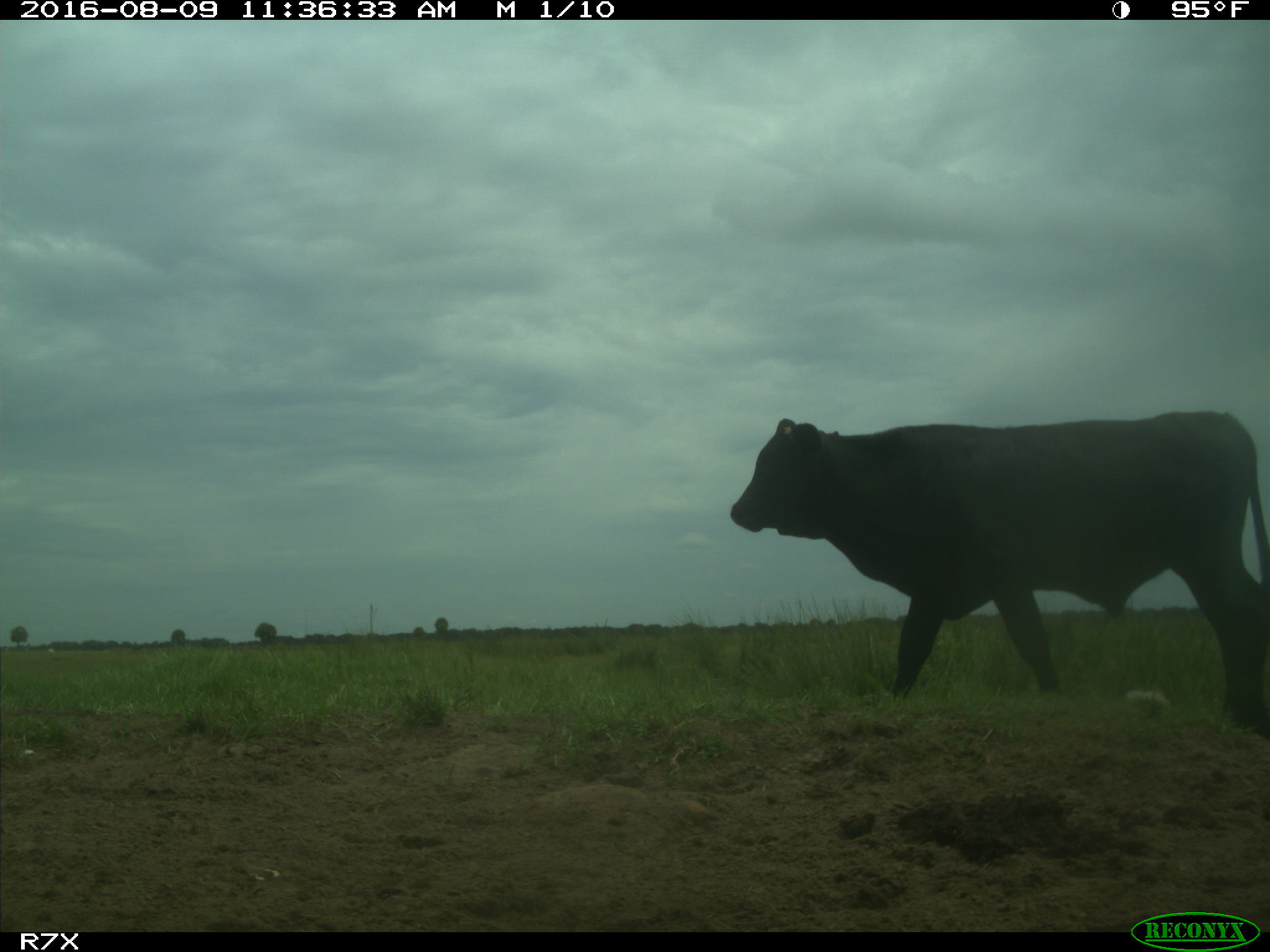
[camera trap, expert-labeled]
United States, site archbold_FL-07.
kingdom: Animalia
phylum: Chordata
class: Mammalia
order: Artiodactyla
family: Bovidae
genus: Bos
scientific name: Bos taurus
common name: domestic cow